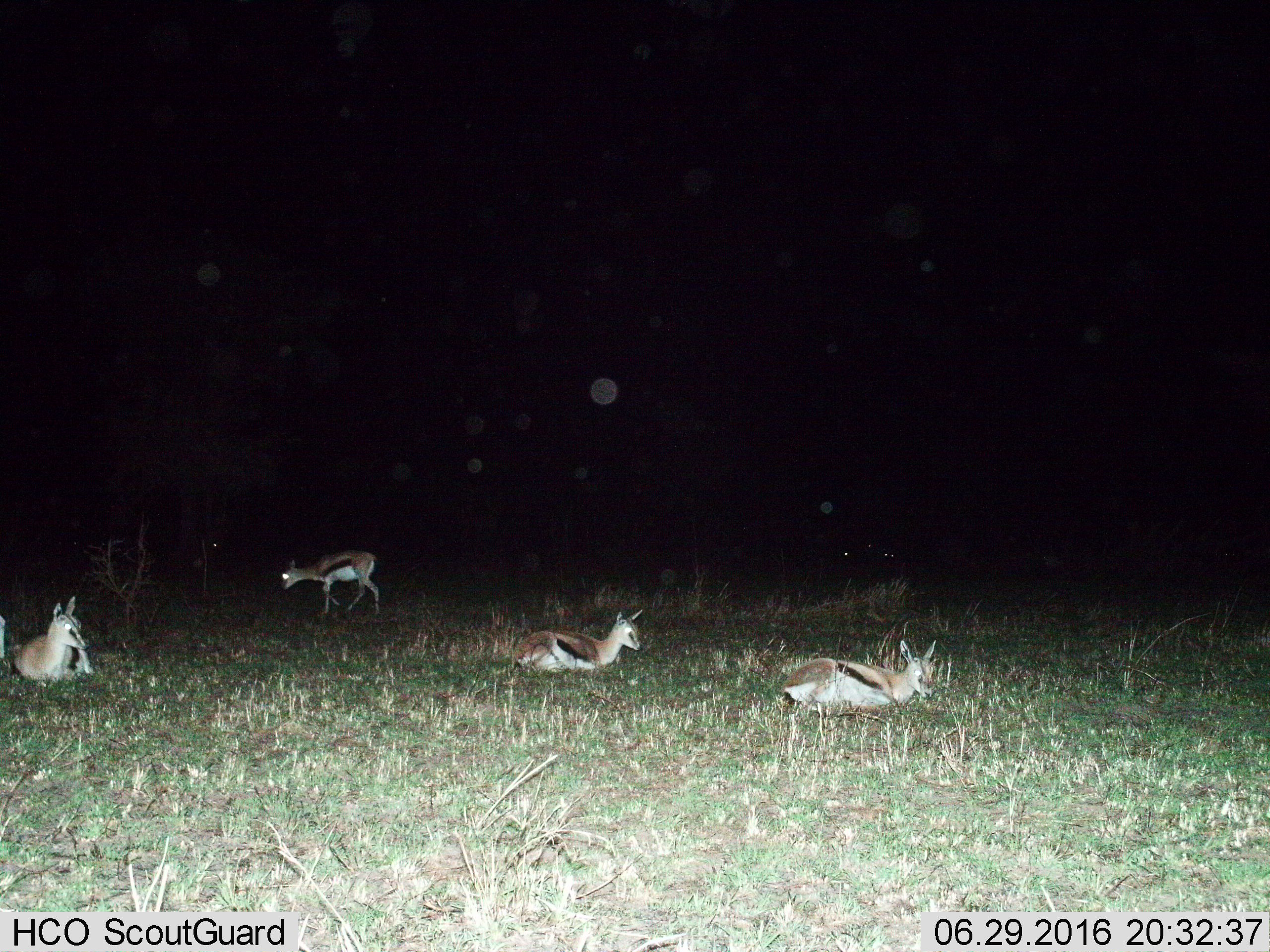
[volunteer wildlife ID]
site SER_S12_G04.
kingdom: Animalia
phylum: Chordata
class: Mammalia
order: Artiodactyla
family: Bovidae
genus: Eudorcas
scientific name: Eudorcas thomsonii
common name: thomson's gazelle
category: gazellethomsons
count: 4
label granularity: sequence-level